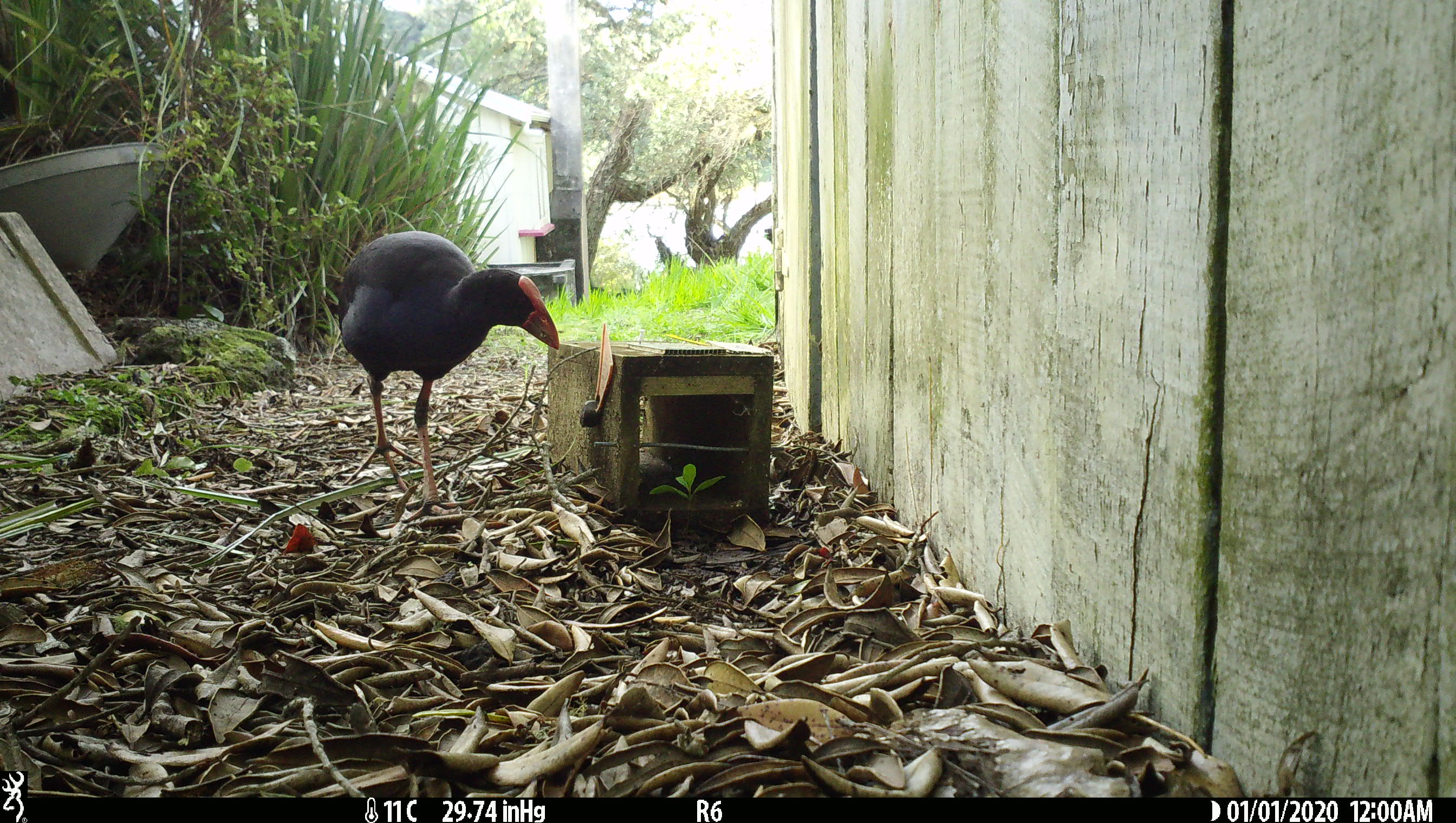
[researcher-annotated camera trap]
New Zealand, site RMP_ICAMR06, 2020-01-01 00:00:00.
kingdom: Animalia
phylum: Chordata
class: Aves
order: Gruiformes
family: Rallidae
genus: Porphyrio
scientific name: Porphyrio melanotus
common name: australasian swamphen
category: pukeko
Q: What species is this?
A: Pukeko (australasian swamphen) (Porphyrio melanotus).